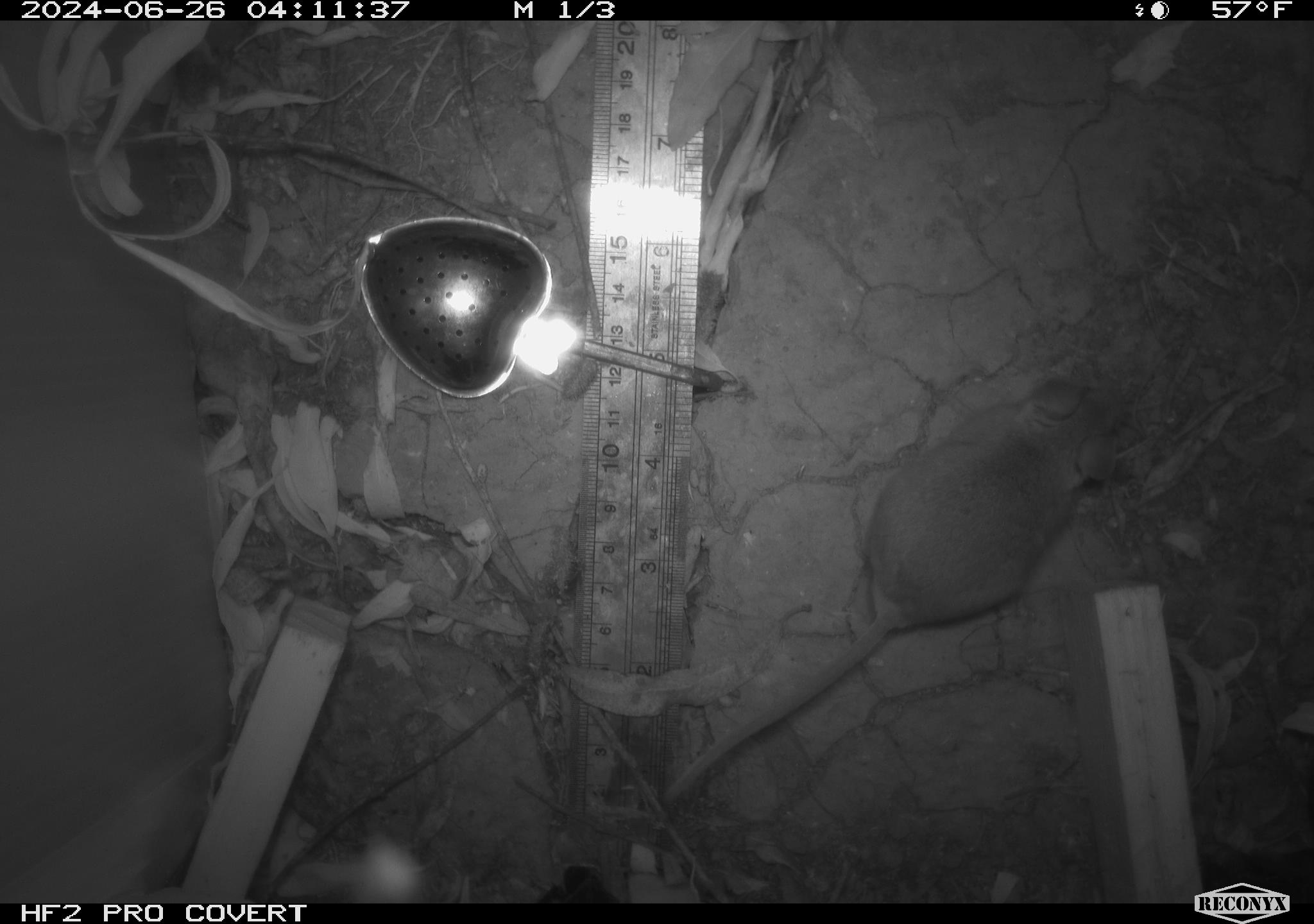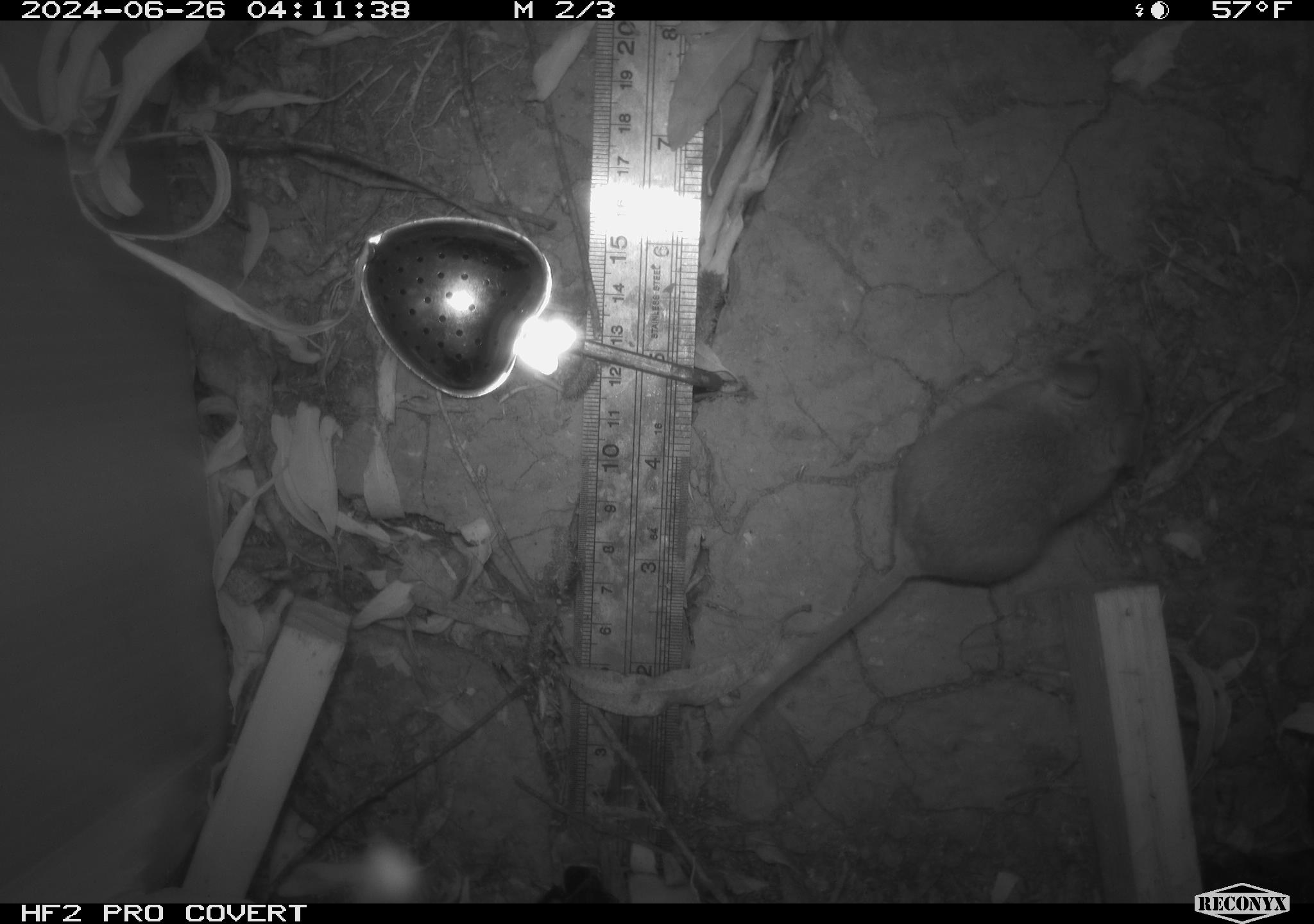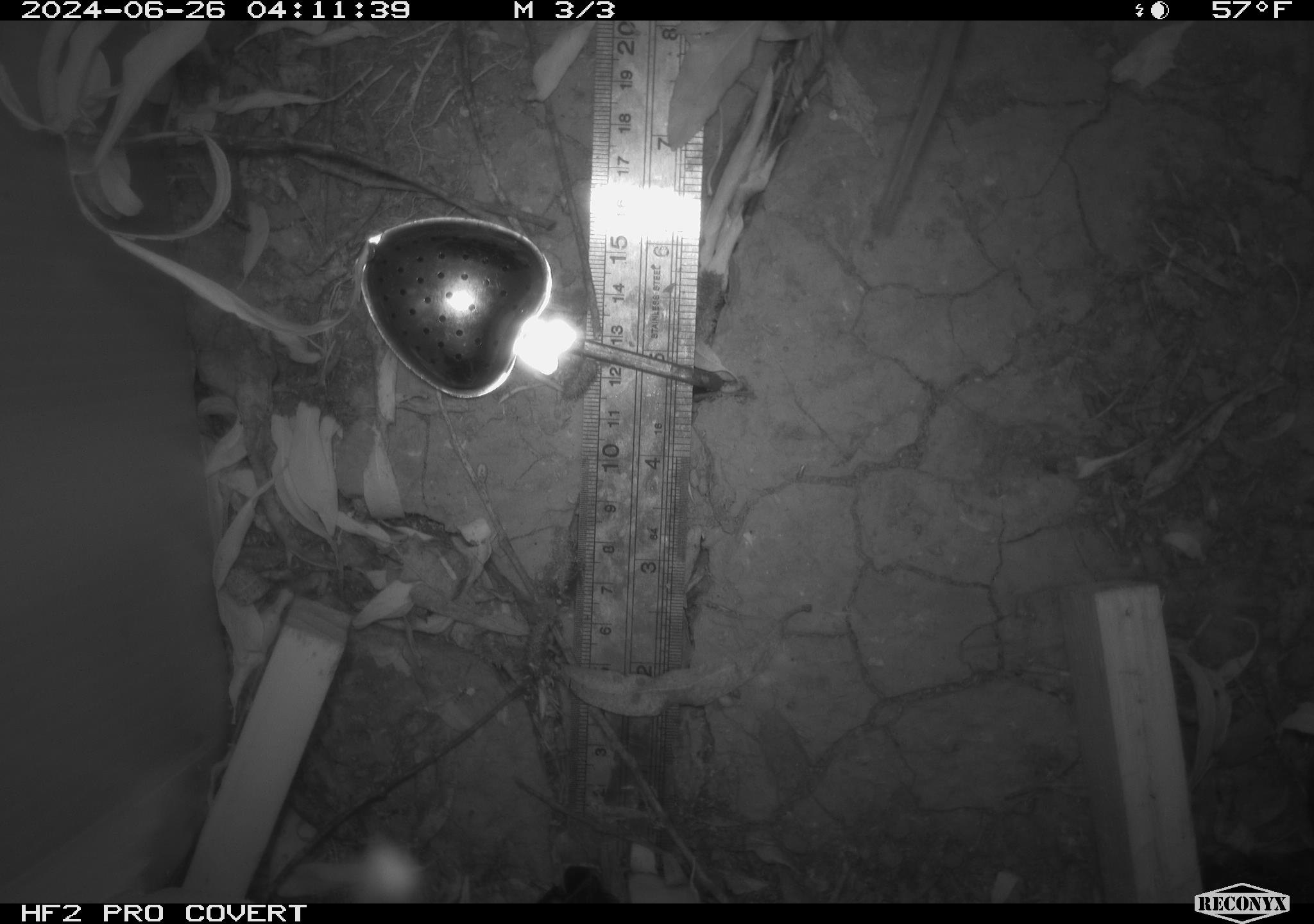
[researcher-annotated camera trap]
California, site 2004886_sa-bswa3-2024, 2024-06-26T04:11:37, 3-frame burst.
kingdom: Animalia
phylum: Chordata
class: Mammalia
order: Rodentia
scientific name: Rodentia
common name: mouse species